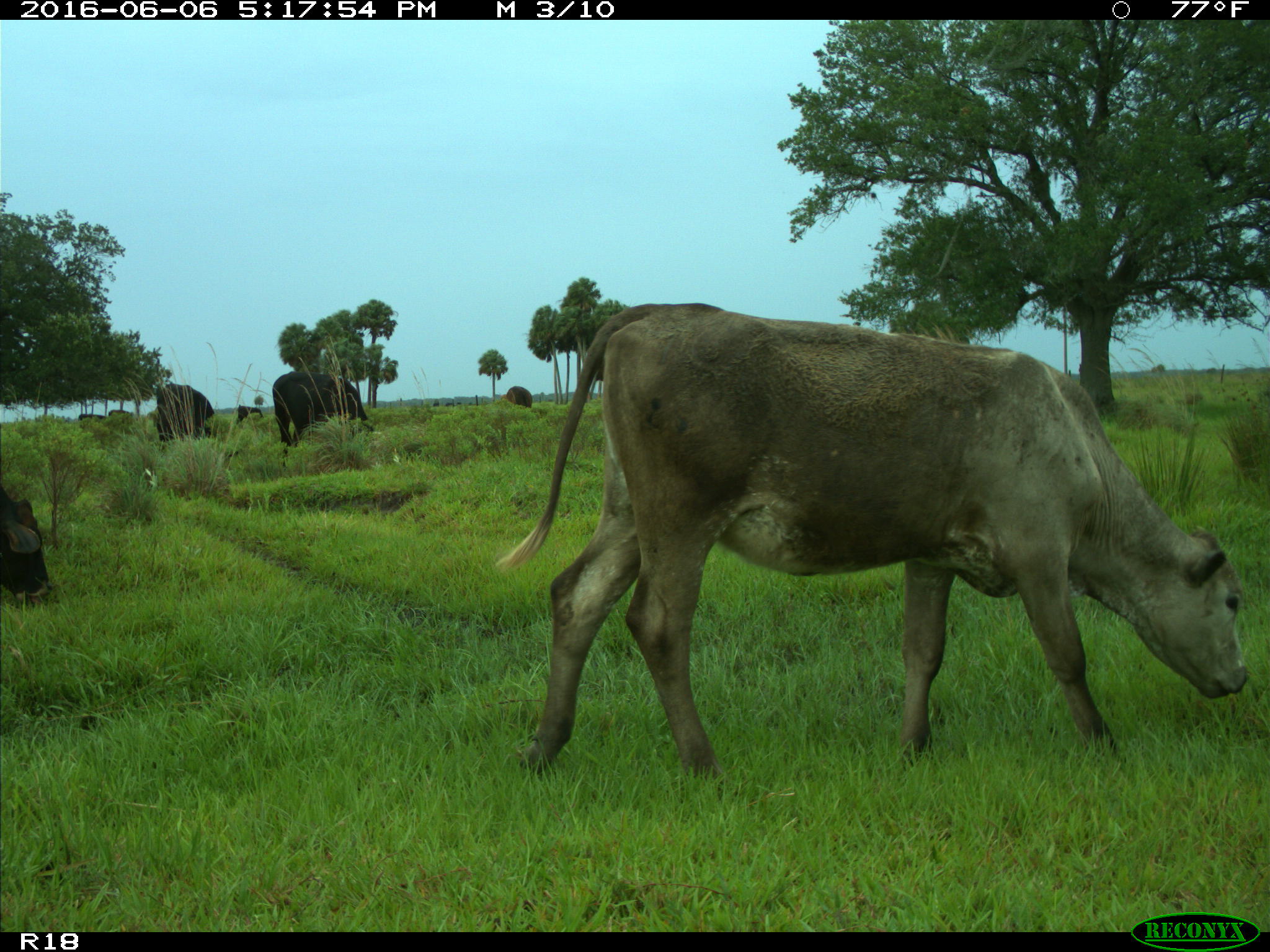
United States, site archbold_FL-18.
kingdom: Animalia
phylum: Chordata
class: Mammalia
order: Artiodactyla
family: Bovidae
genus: Bos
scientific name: Bos taurus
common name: domestic cow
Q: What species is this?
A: Bos taurus (domestic cow).